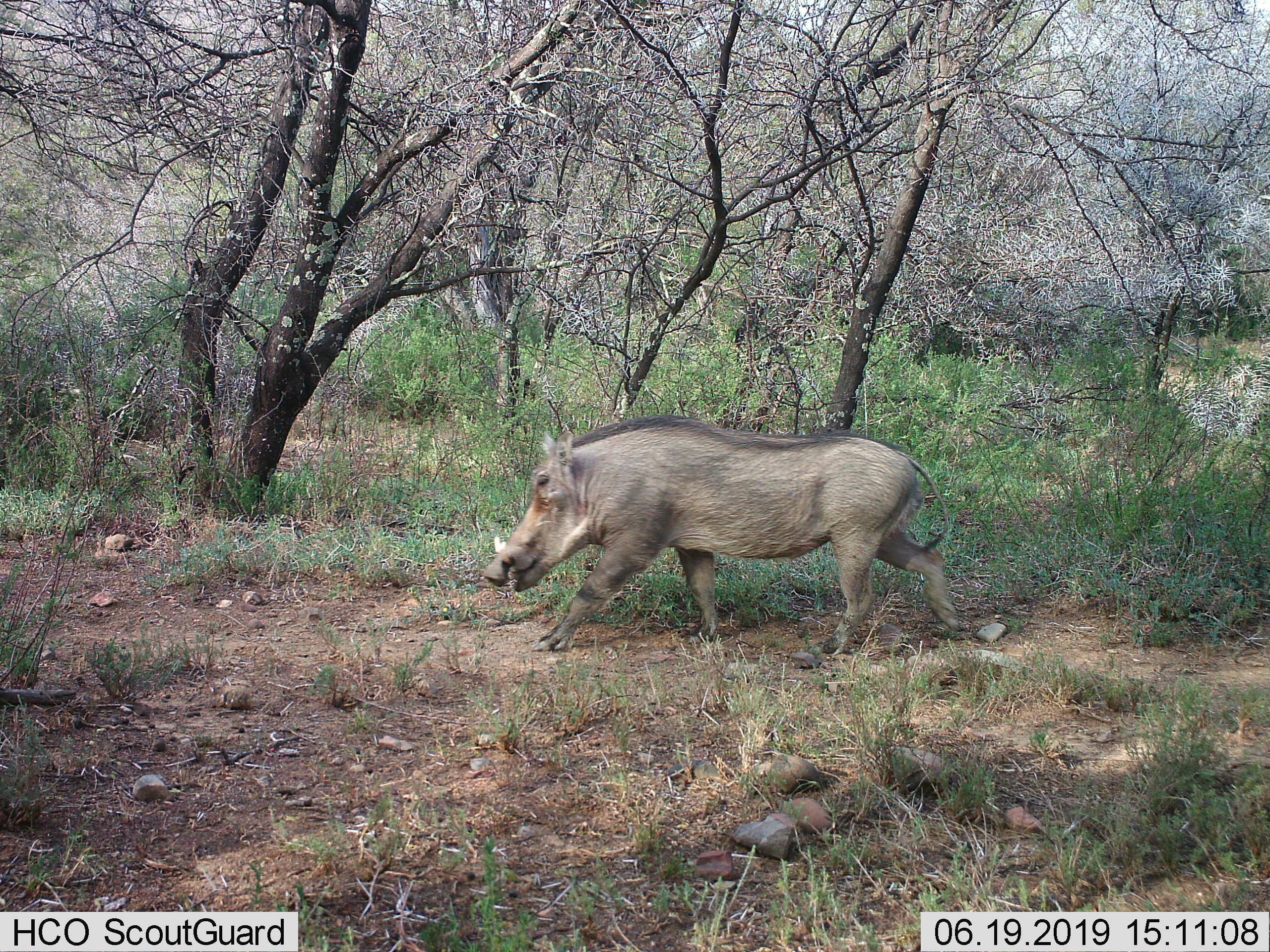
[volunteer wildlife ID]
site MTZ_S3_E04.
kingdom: Animalia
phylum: Chordata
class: Mammalia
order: Artiodactyla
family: Suidae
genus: Phacochoerus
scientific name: Phacochoerus africanus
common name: warthog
Warthog (Phacochoerus africanus), count 1. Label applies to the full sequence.